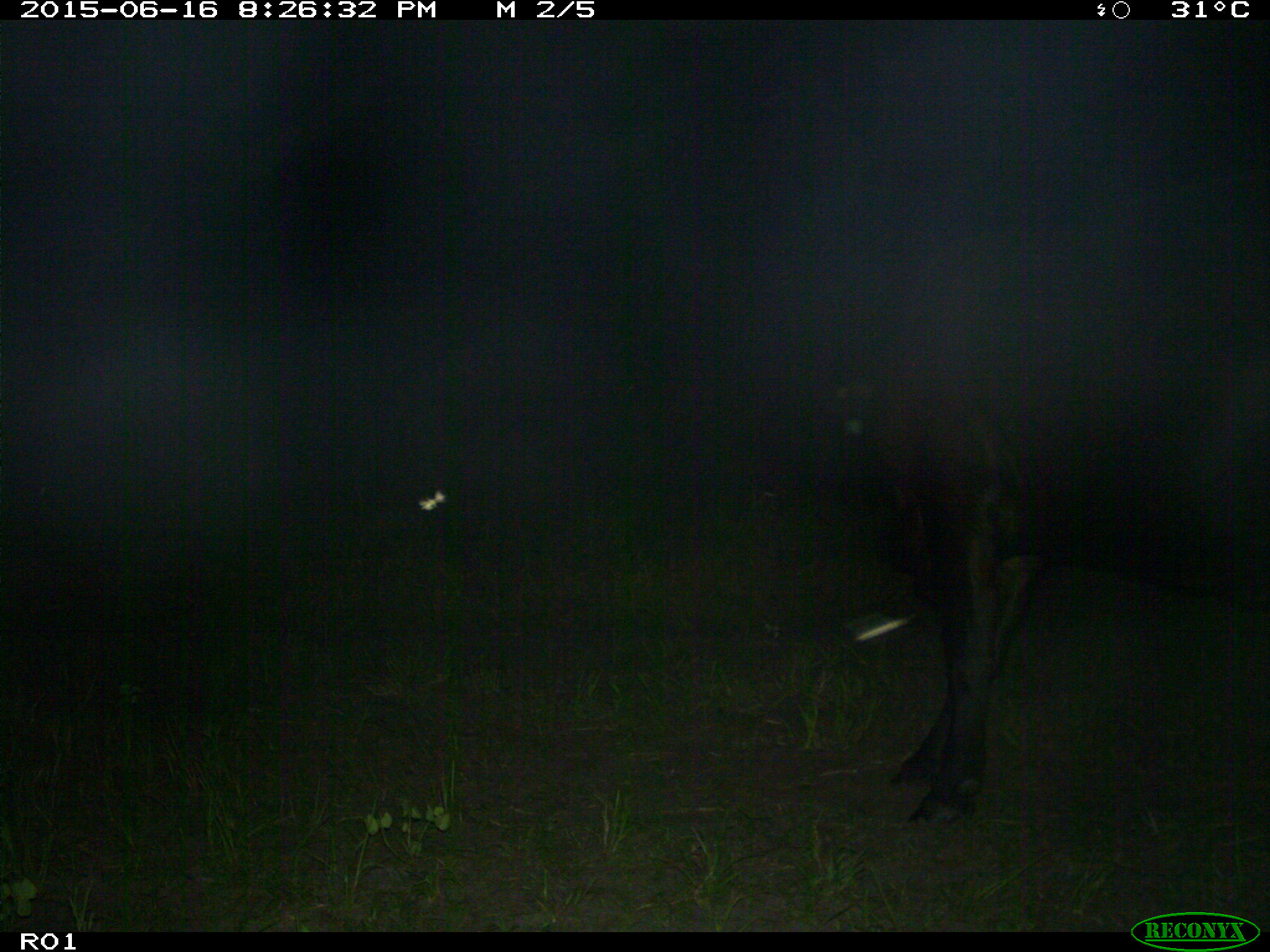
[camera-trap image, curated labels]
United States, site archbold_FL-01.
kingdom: Animalia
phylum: Chordata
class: Mammalia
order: Artiodactyla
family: Bovidae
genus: Bos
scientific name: Bos taurus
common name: domestic cow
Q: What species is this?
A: Bos taurus (domestic cow).